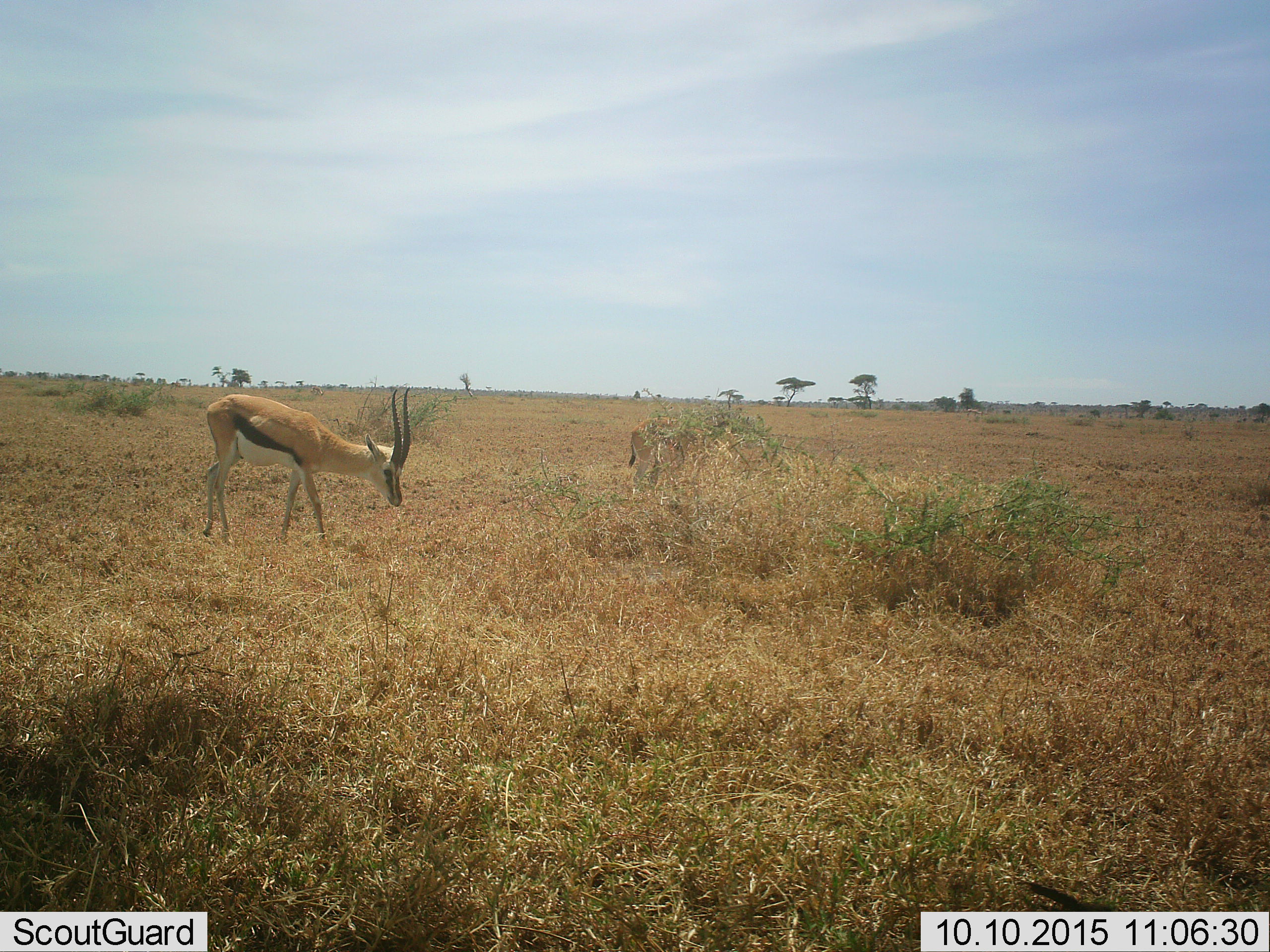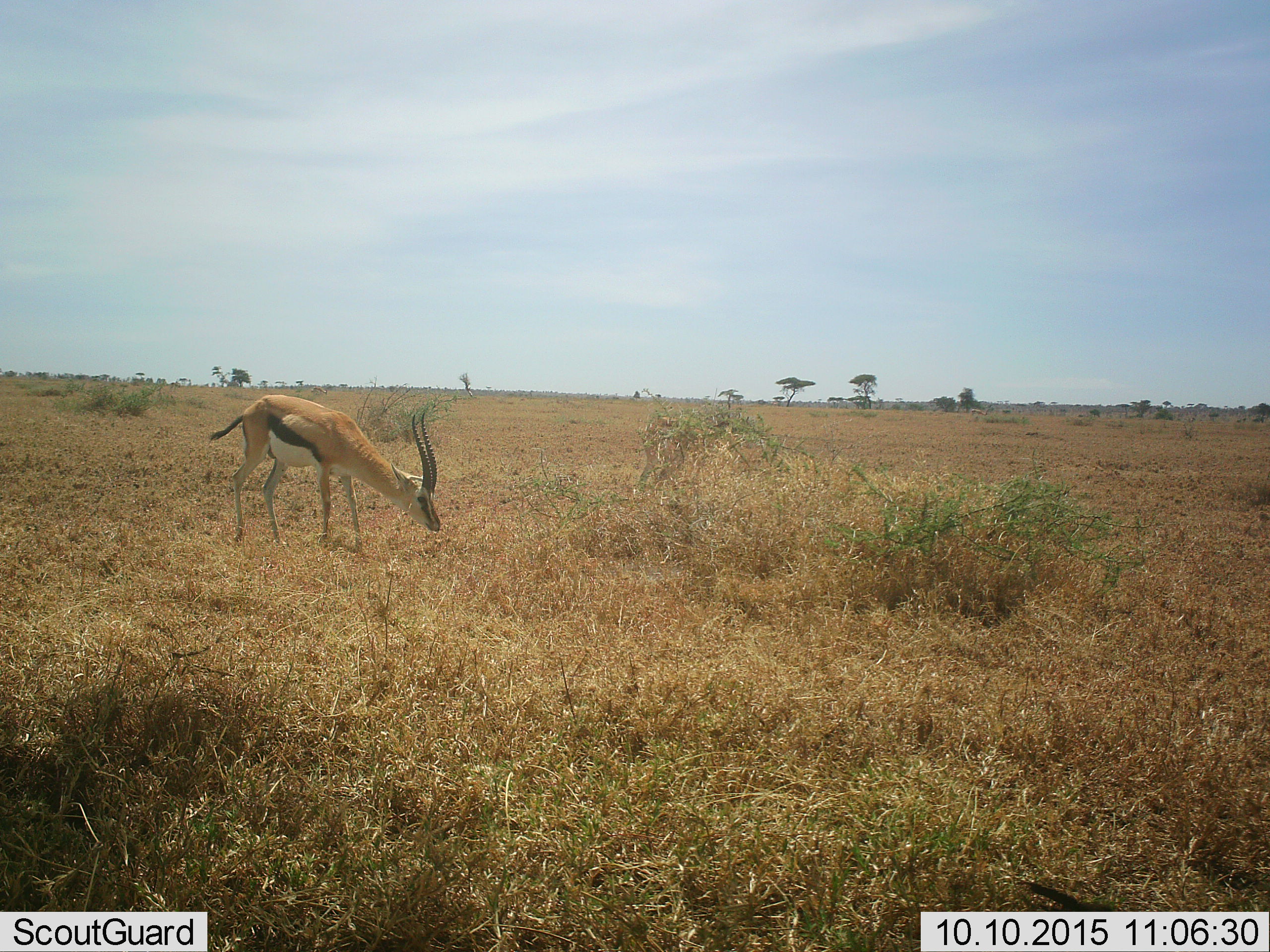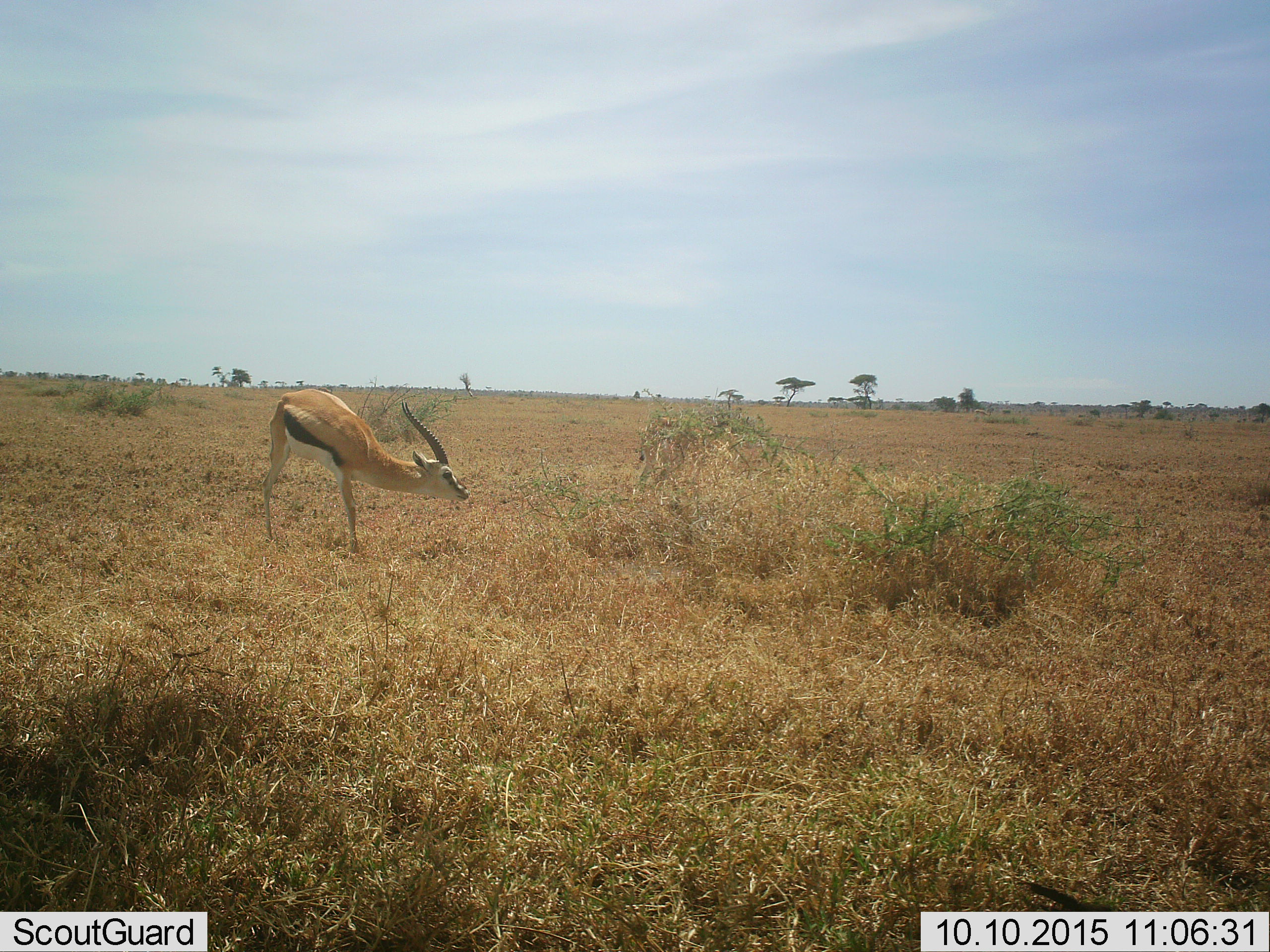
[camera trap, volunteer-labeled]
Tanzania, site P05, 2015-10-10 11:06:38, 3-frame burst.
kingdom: Animalia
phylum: Chordata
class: Mammalia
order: Artiodactyla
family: Bovidae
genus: Eudorcas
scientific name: Eudorcas thomsonii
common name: thomson's gazelle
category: gazellethomsons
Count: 2.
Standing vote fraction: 56%.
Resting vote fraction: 0%.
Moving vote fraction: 56%.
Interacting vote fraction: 0%.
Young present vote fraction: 0%.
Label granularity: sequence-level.